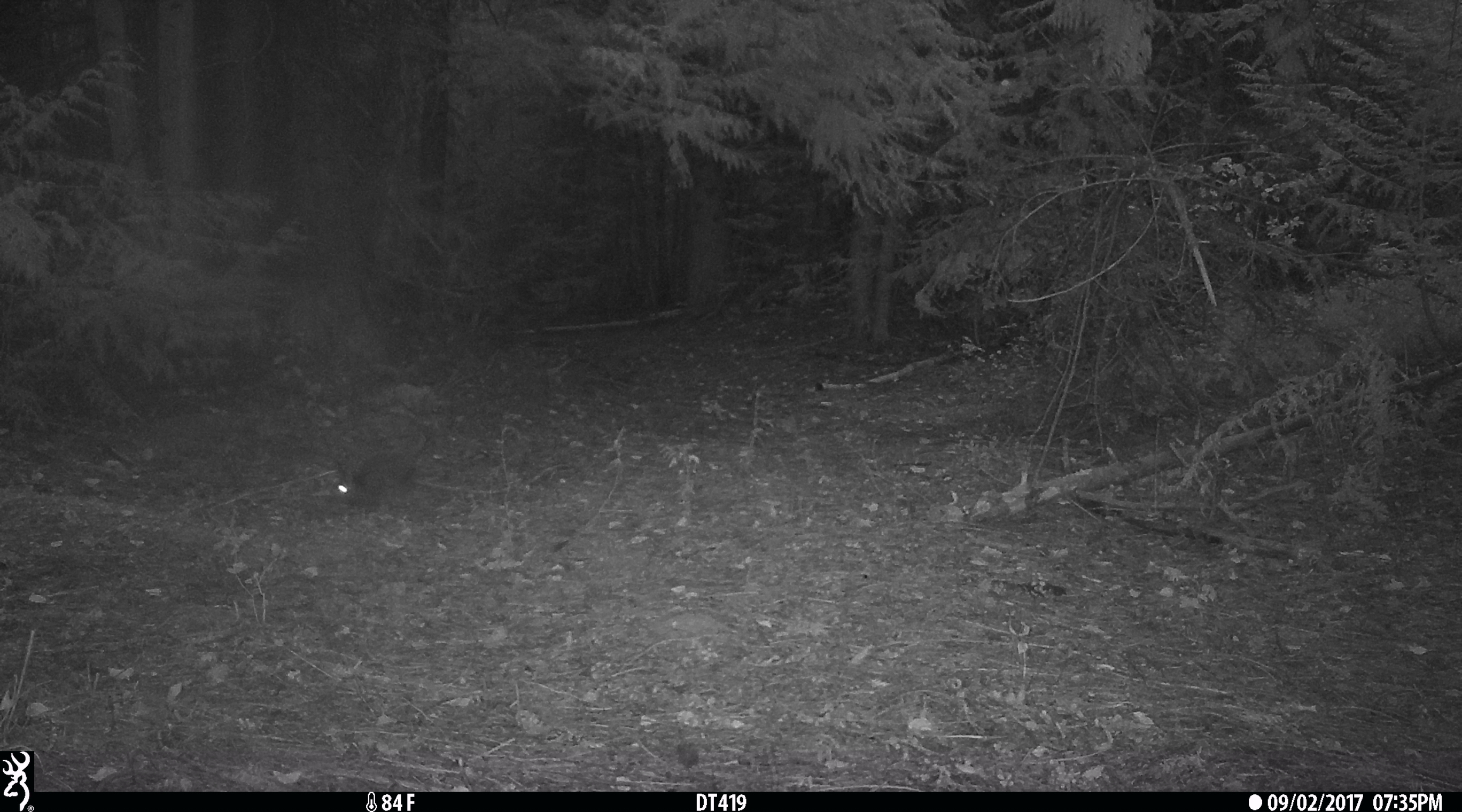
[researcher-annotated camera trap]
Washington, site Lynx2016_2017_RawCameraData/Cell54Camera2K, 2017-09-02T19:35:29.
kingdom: Animalia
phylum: Chordata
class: Mammalia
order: Lagomorpha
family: Leporidae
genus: Lepus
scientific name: Lepus americanus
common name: snowshoe hare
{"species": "Lepus americanus (snowshoe hare)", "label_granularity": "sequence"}